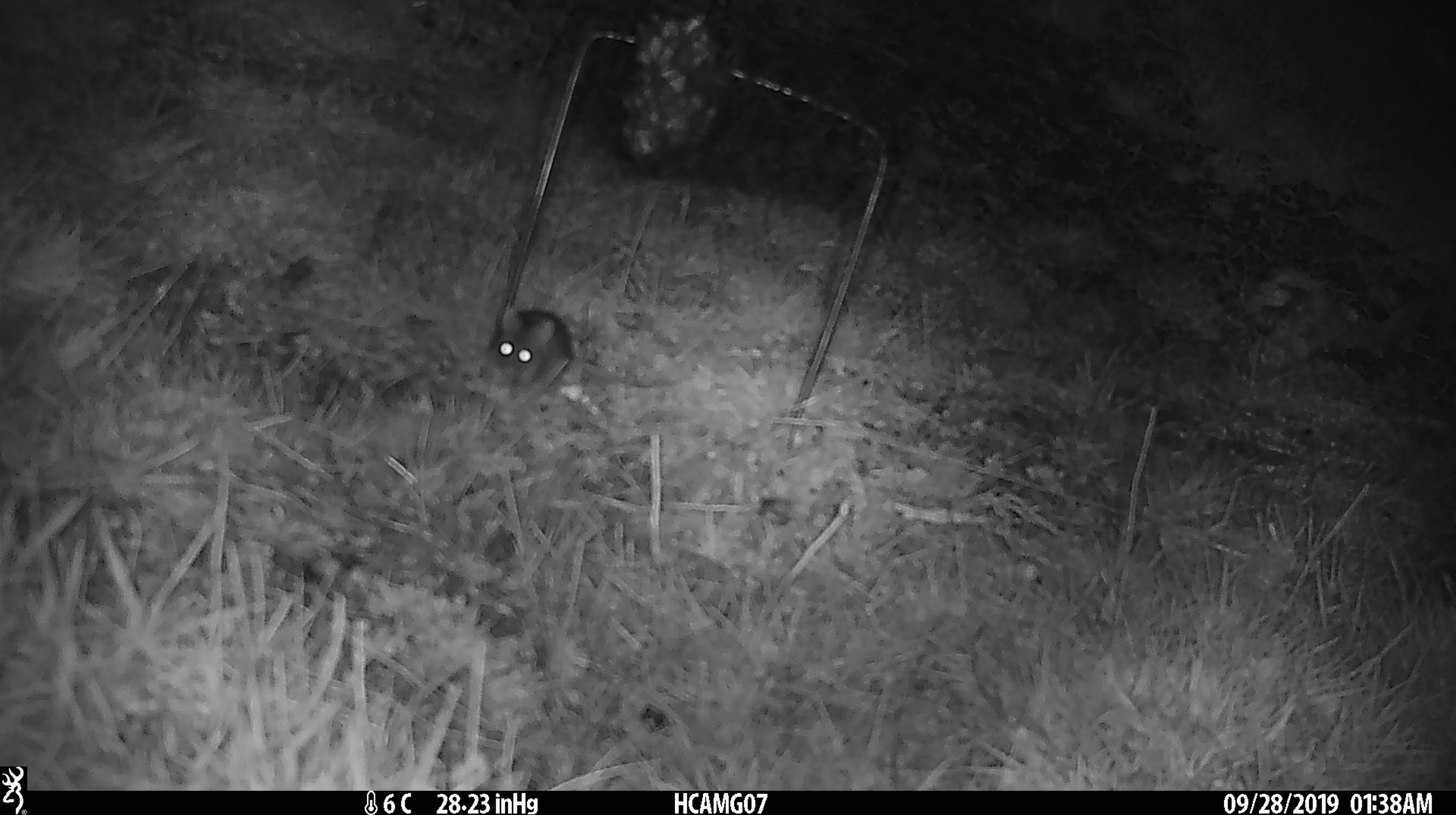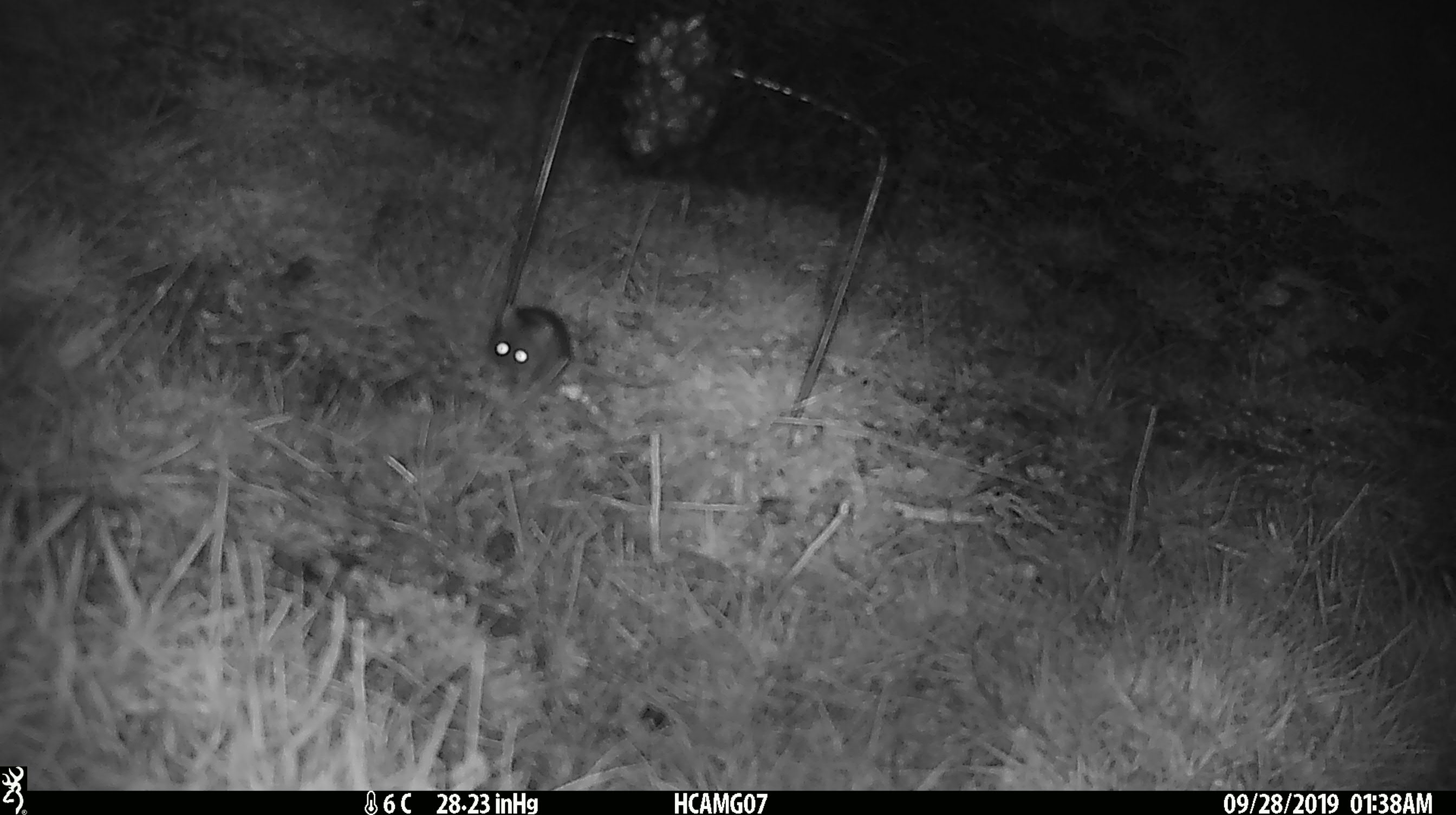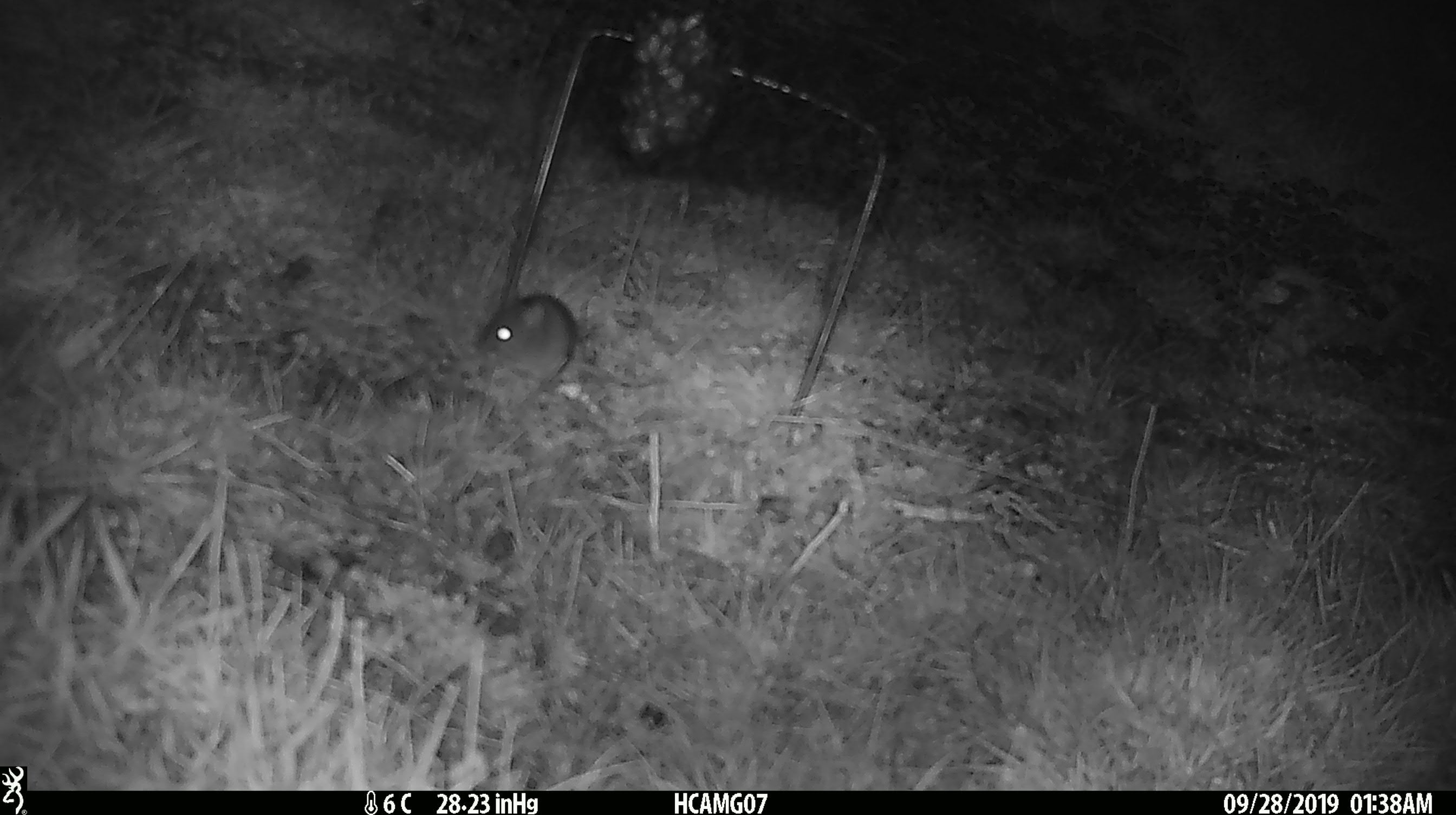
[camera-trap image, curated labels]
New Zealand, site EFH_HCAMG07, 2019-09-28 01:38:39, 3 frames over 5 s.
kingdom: Animalia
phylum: Chordata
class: Mammalia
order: Rodentia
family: Muridae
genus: Mus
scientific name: Mus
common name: mouse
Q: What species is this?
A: Mouse (Mus).